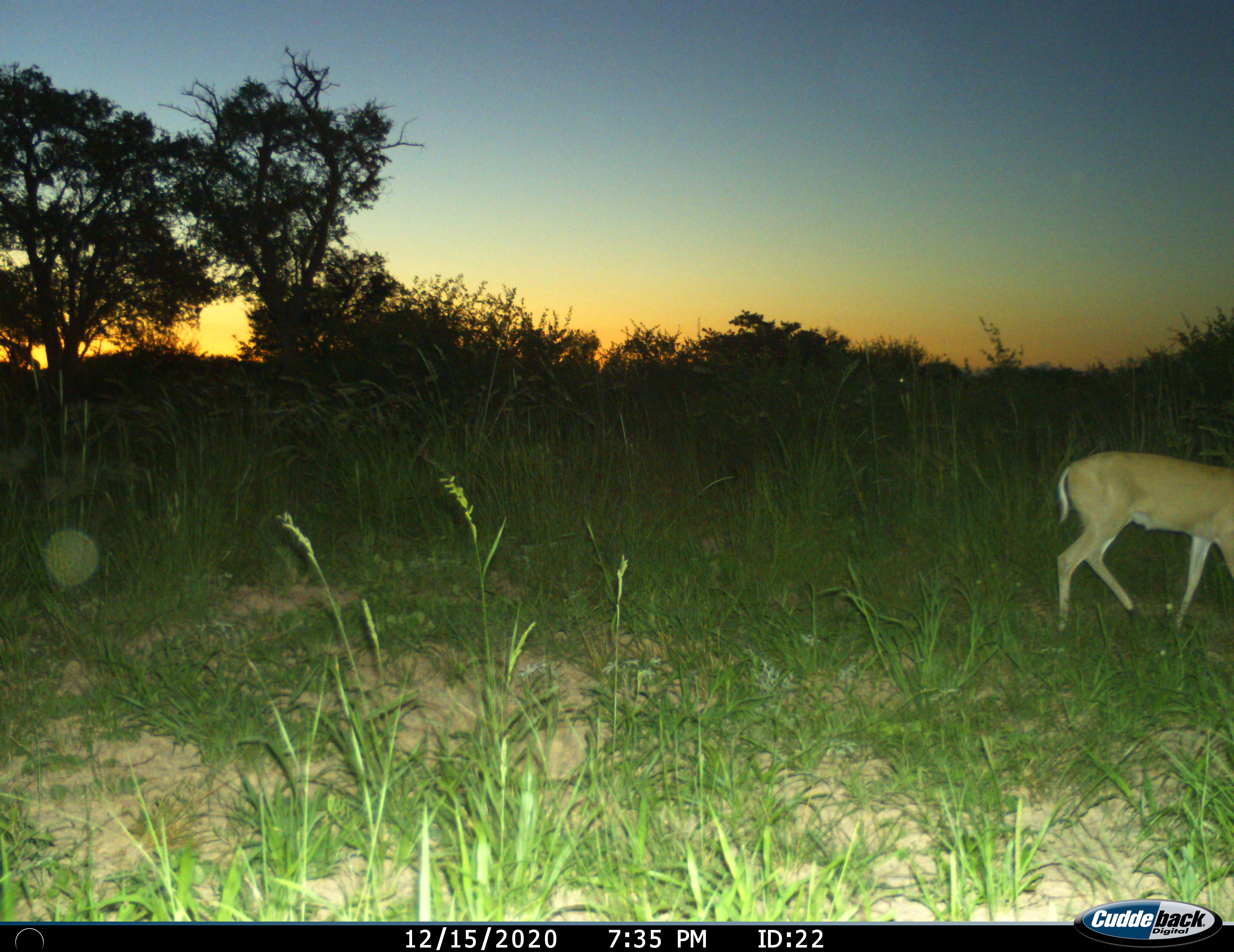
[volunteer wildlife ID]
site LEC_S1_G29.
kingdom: Animalia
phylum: Chordata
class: Mammalia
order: Artiodactyla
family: Bovidae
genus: Sylvicapra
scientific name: Sylvicapra grimmia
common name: common duiker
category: duikercommongrey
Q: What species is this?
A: Duikercommongrey (common duiker) (Sylvicapra grimmia).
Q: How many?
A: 1.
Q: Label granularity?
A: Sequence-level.